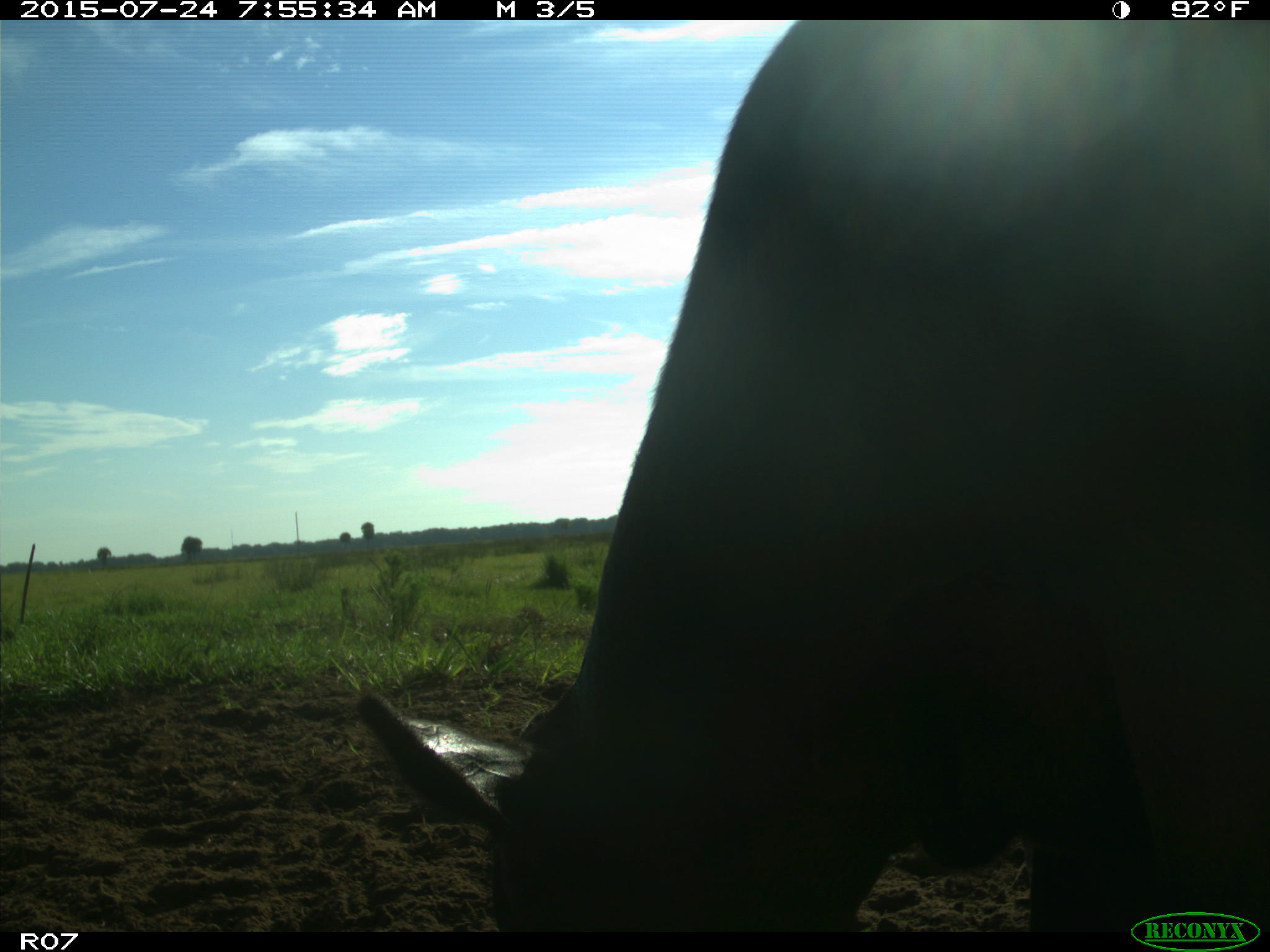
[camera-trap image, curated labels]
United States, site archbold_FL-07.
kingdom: Animalia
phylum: Chordata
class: Mammalia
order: Artiodactyla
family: Bovidae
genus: Bos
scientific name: Bos taurus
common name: domestic cow